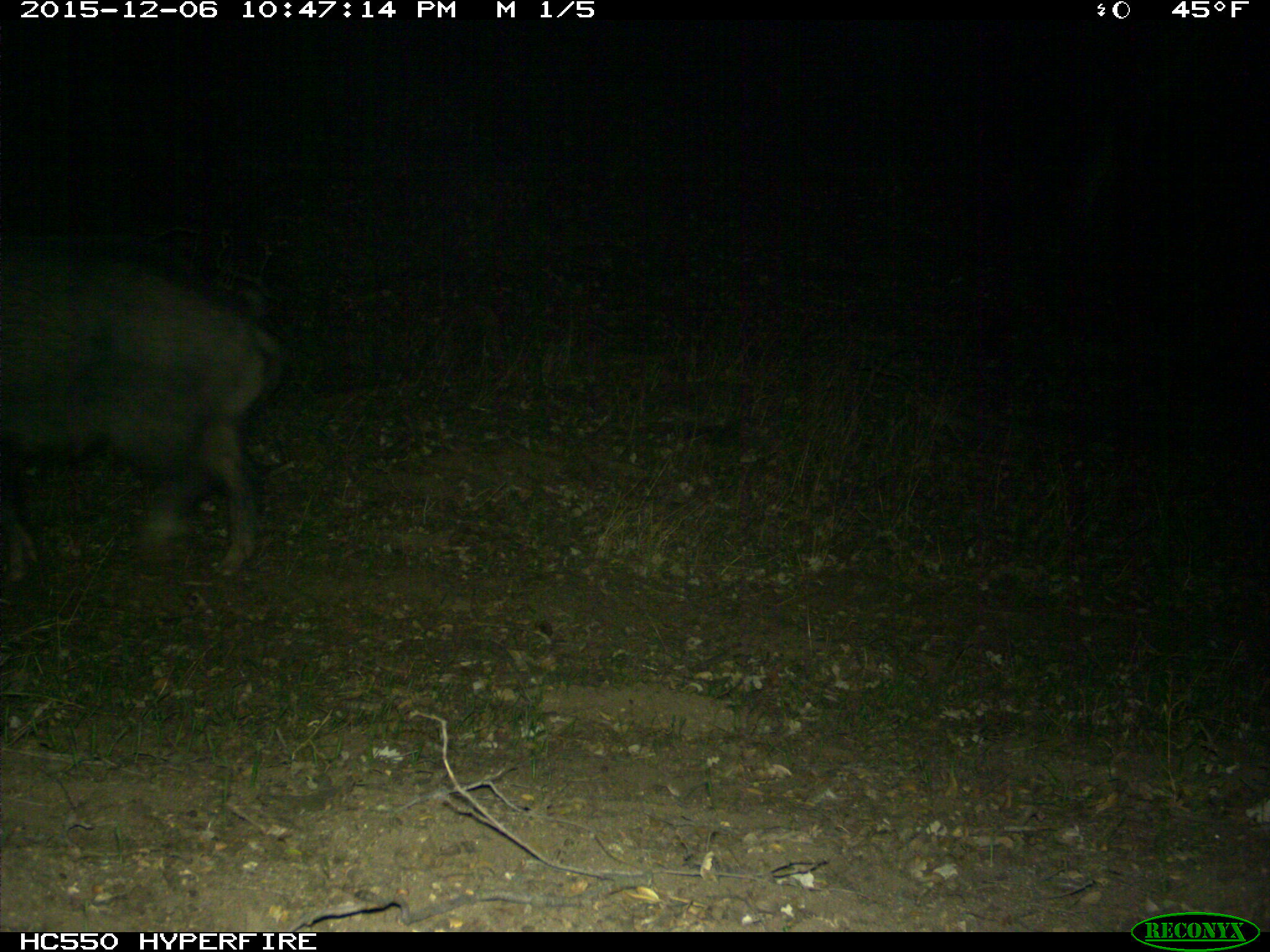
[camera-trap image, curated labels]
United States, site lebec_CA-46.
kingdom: Animalia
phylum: Chordata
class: Mammalia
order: Artiodactyla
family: Suidae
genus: Sus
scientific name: Sus scrofa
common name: wild boar